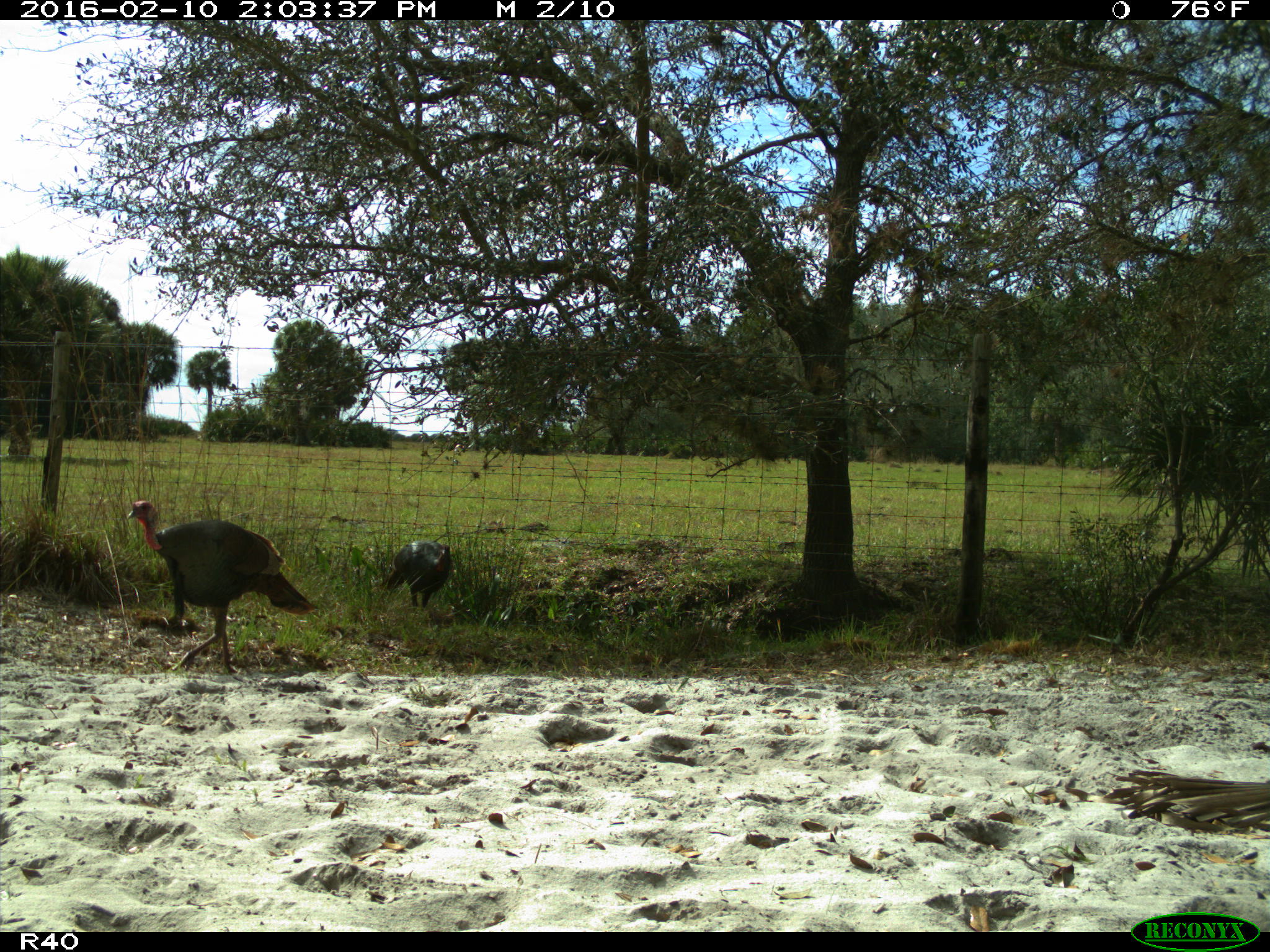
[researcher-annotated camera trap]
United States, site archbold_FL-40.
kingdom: Animalia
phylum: Chordata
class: Aves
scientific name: Aves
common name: birds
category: unidentified bird